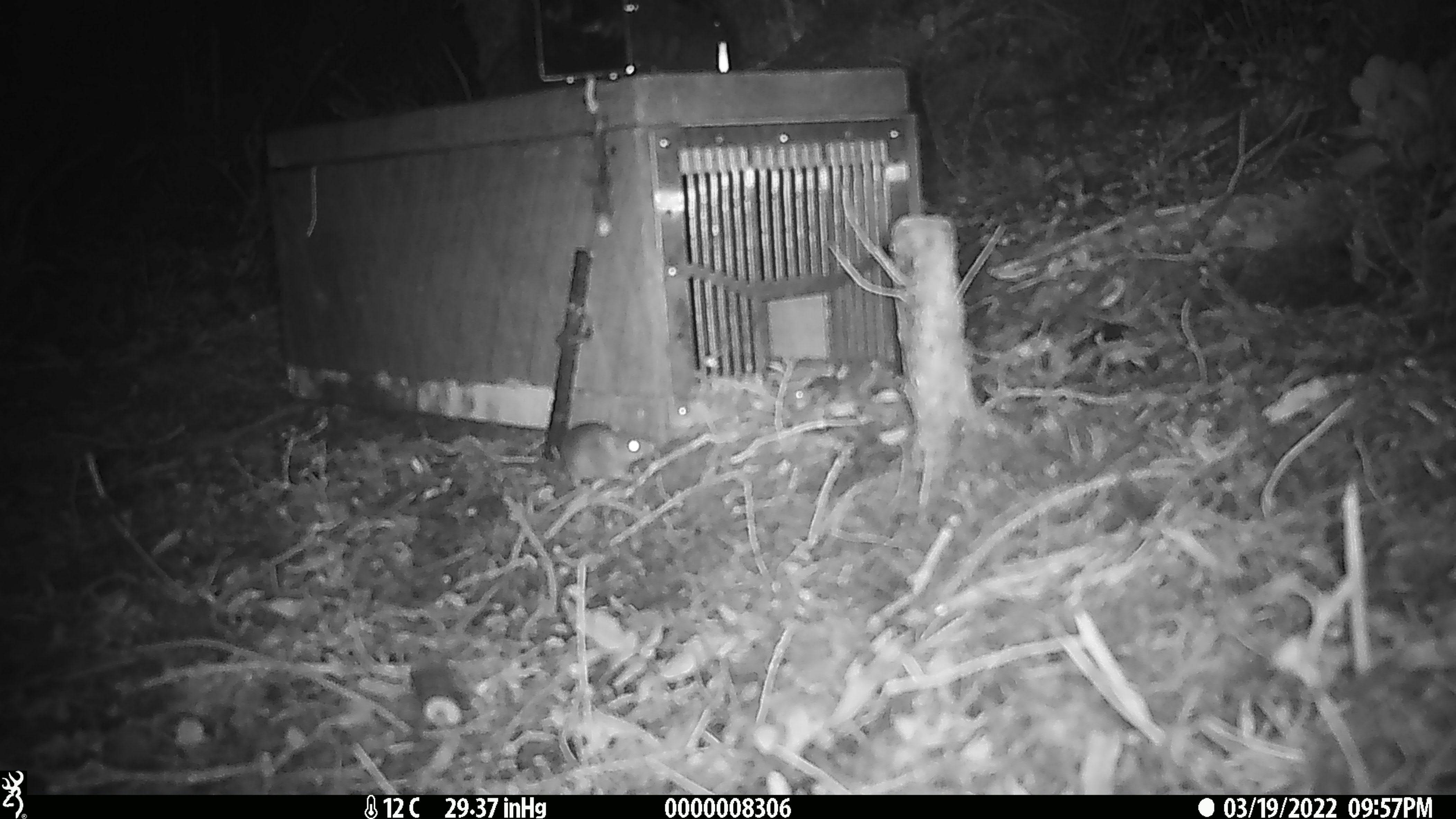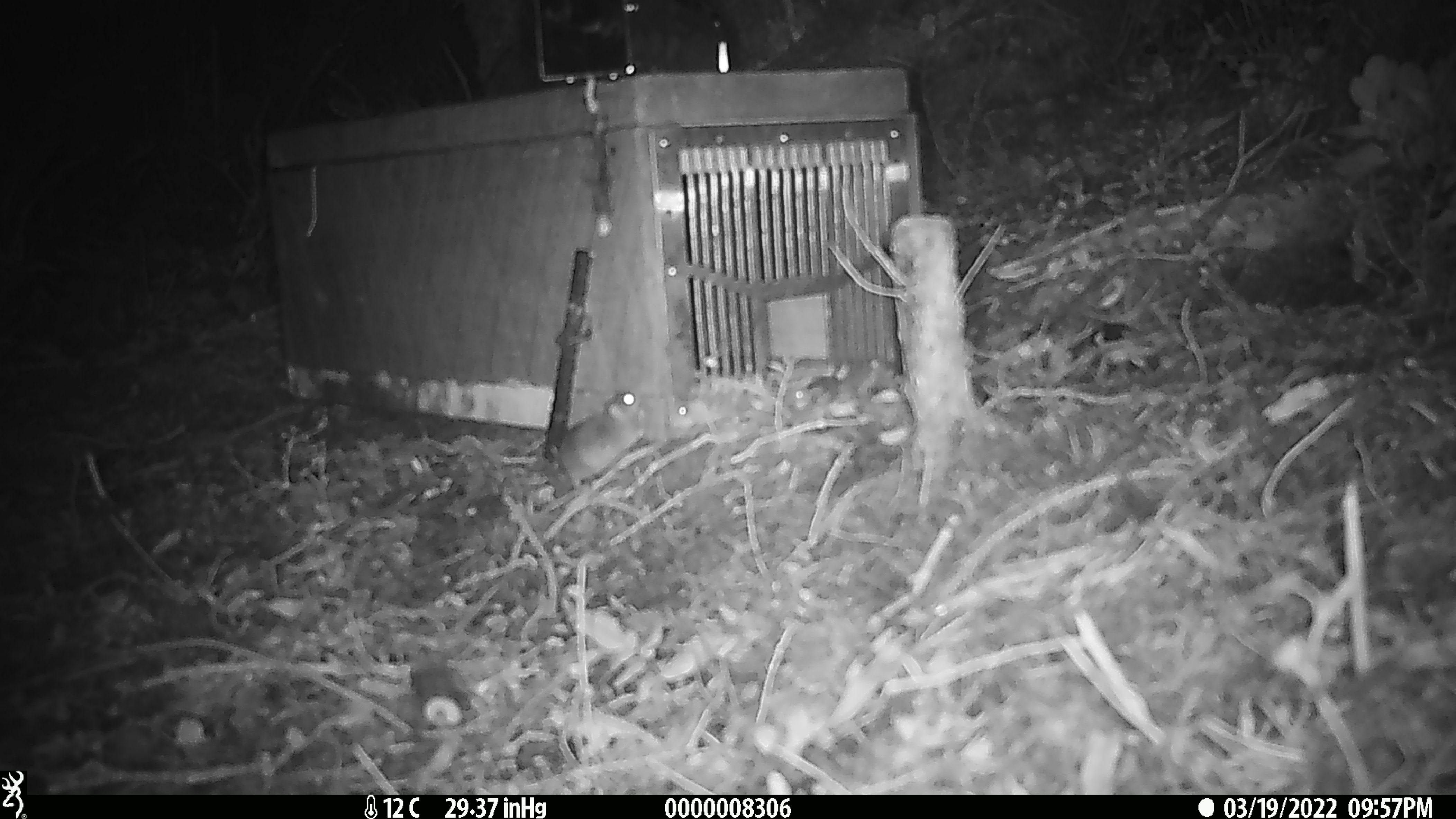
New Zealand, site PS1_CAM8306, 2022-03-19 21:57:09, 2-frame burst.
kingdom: Animalia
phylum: Chordata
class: Mammalia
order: Rodentia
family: Muridae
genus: Mus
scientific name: Mus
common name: mouse